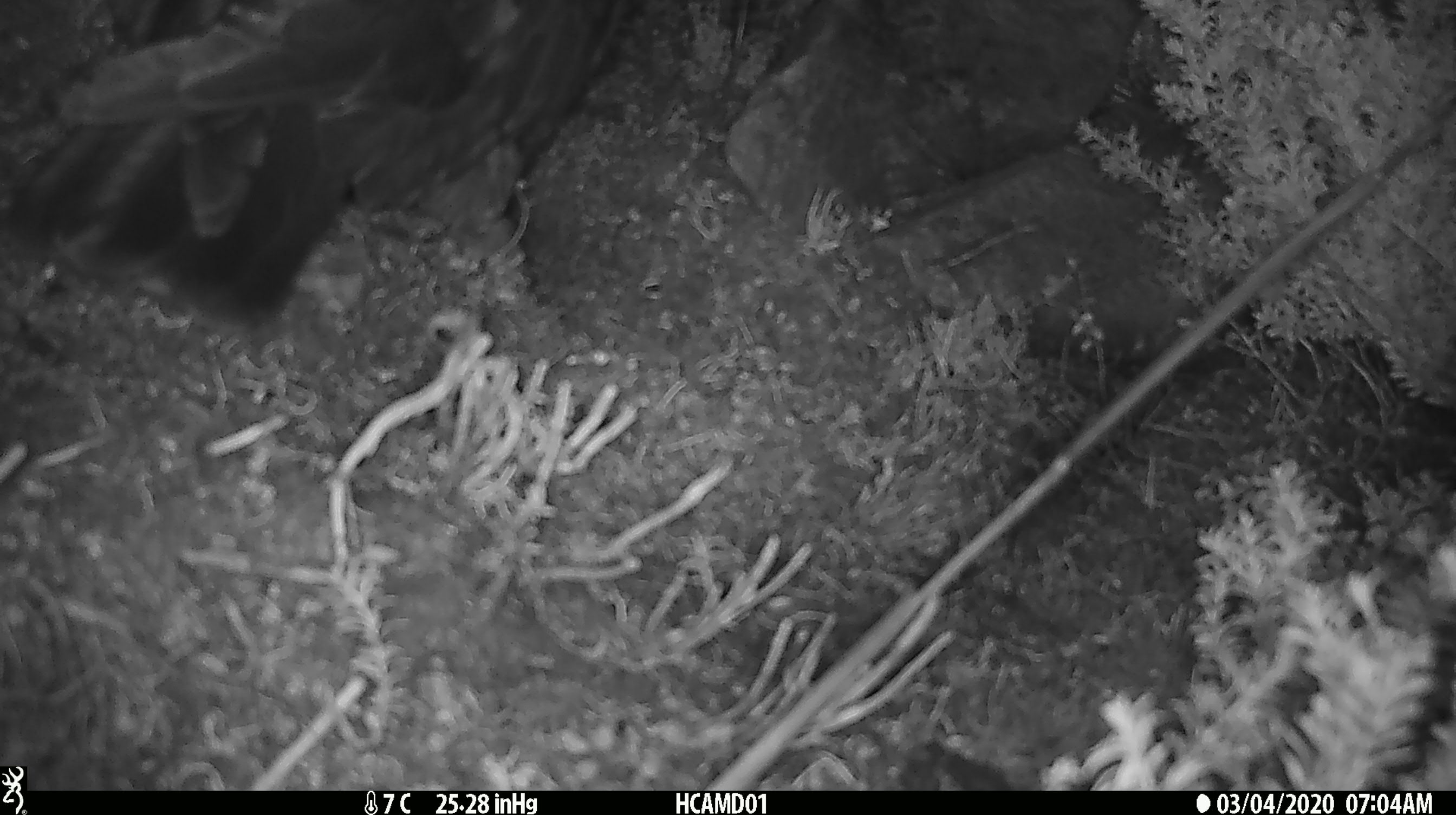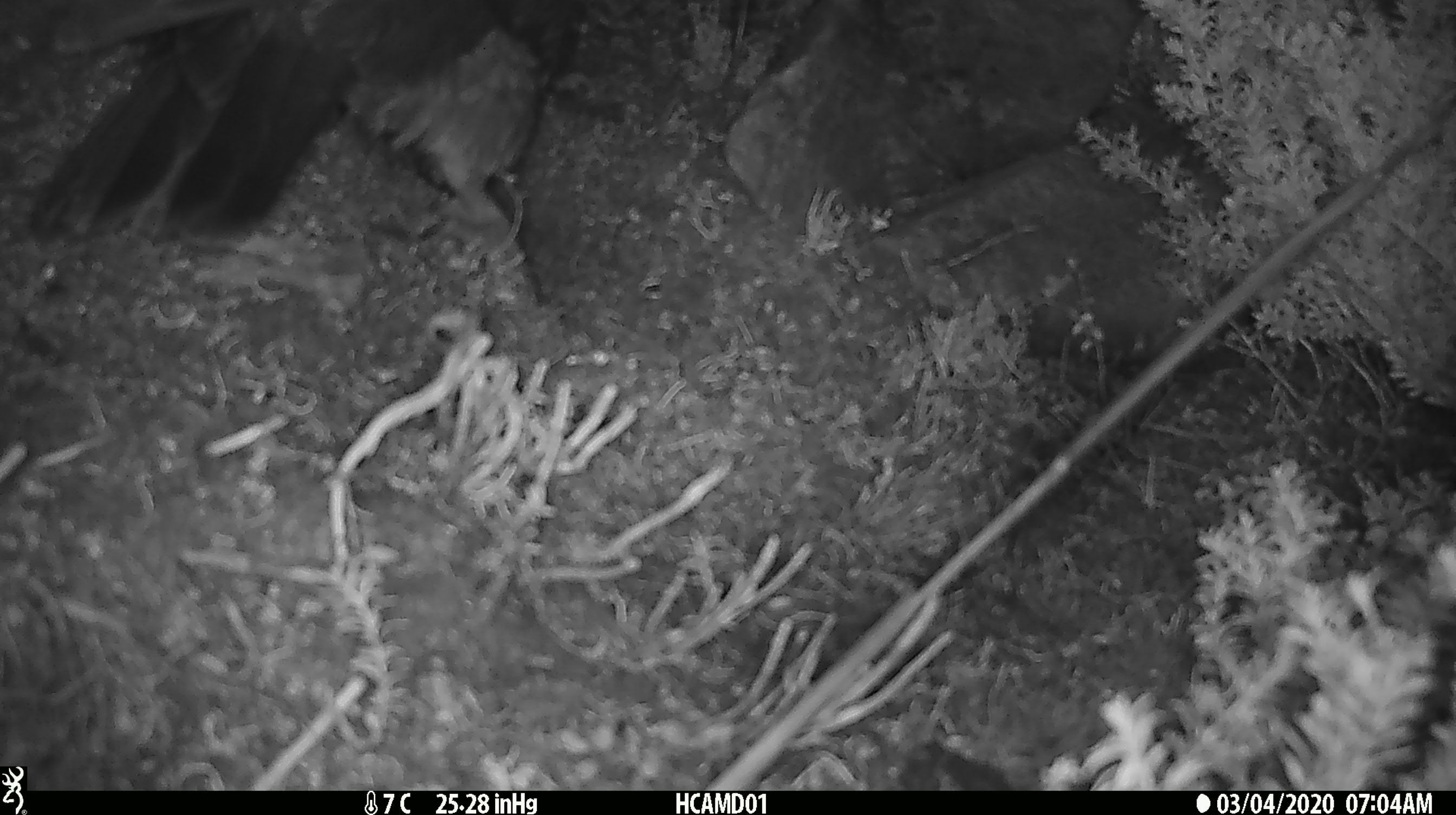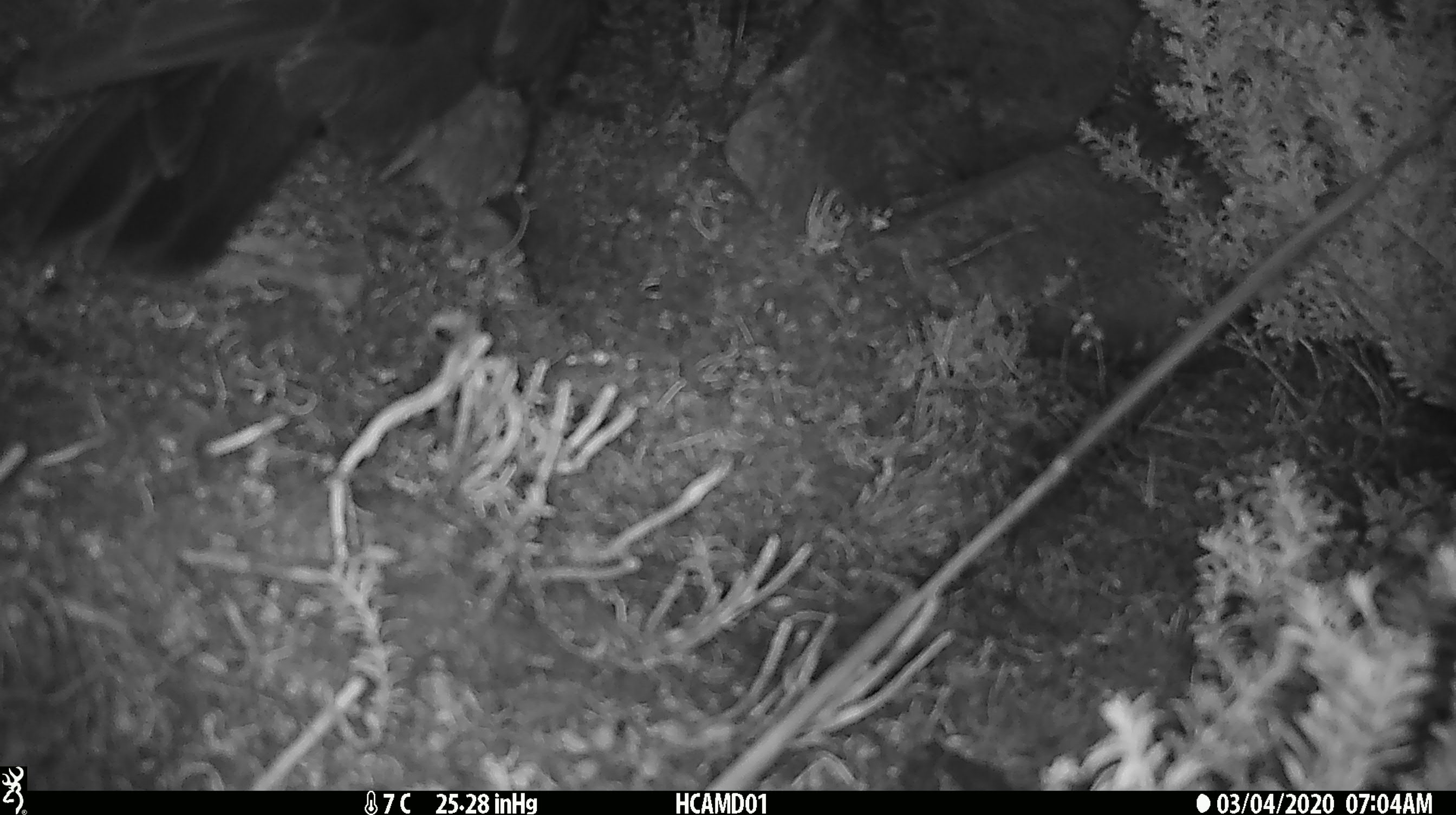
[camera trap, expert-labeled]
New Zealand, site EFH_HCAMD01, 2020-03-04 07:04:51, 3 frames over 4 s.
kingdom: Animalia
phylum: Chordata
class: Aves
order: Psittaciformes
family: Strigopidae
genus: Nestor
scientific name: Nestor notabilis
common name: kea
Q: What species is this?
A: Kea (Nestor notabilis).